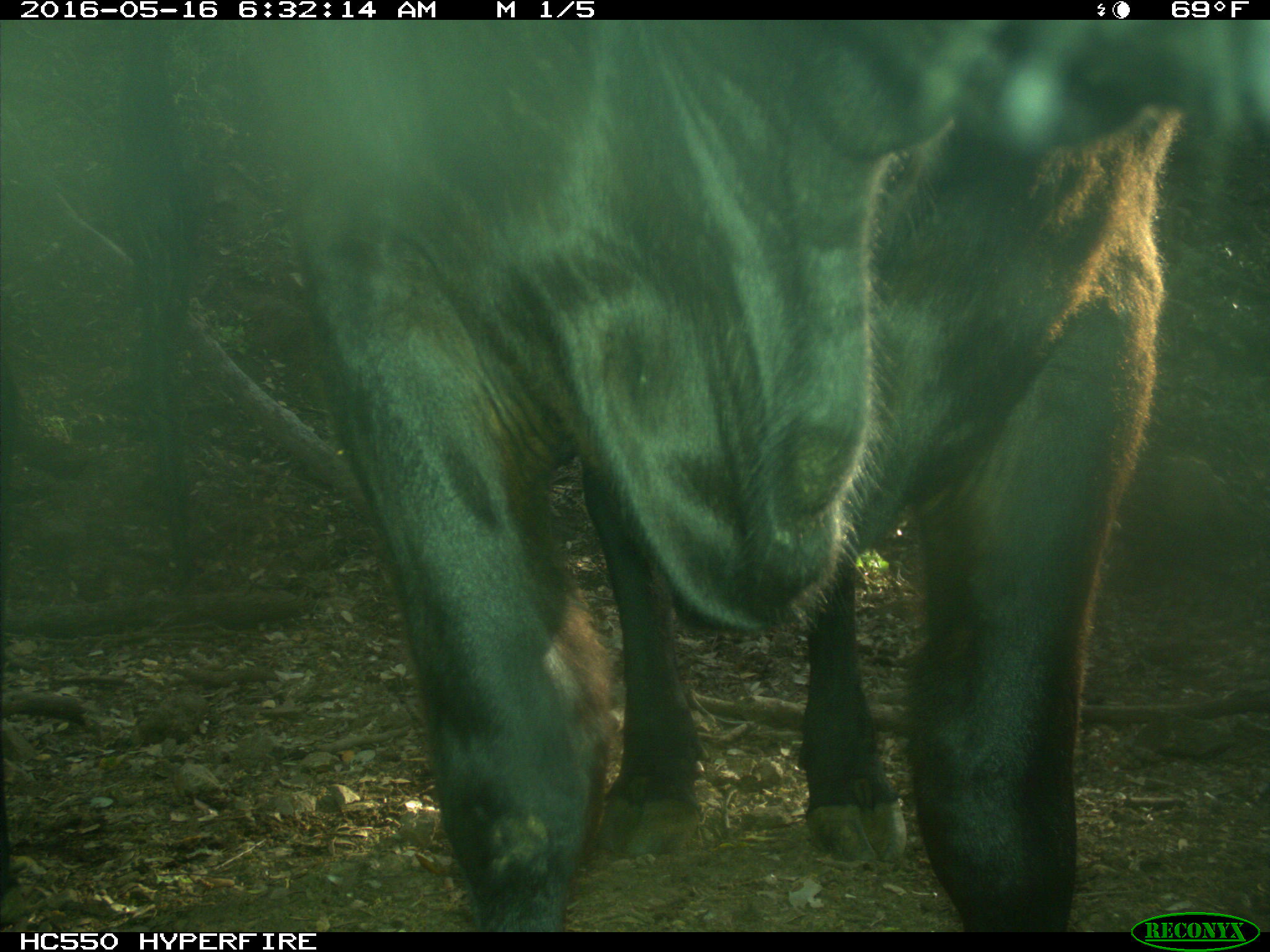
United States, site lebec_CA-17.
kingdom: Animalia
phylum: Chordata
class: Mammalia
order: Artiodactyla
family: Bovidae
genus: Bos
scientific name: Bos taurus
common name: domestic cow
Bos taurus (domestic cow).